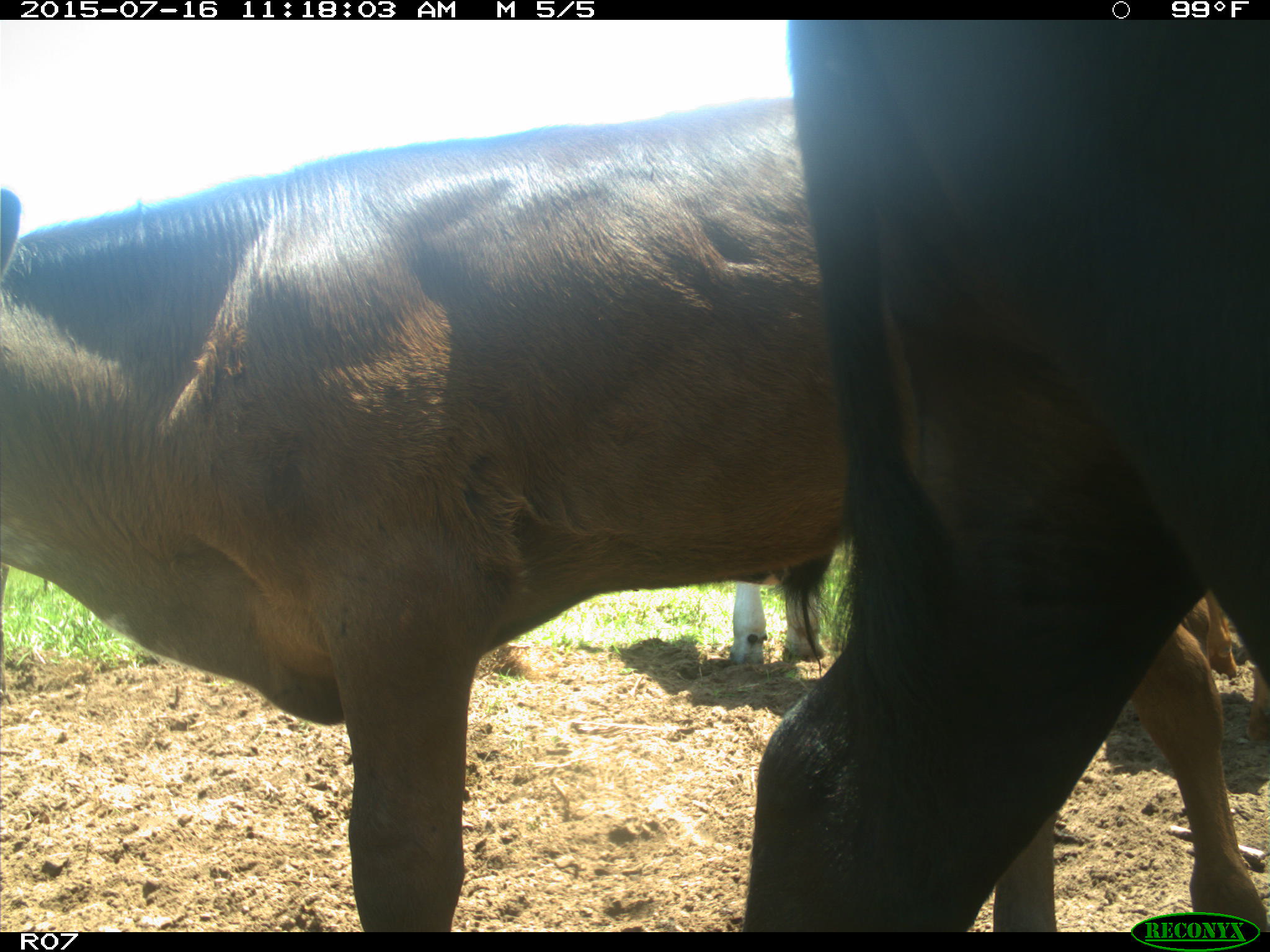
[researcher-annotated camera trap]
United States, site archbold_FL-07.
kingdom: Animalia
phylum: Chordata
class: Mammalia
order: Artiodactyla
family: Bovidae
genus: Bos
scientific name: Bos taurus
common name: domestic cow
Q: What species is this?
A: Bos taurus (domestic cow).